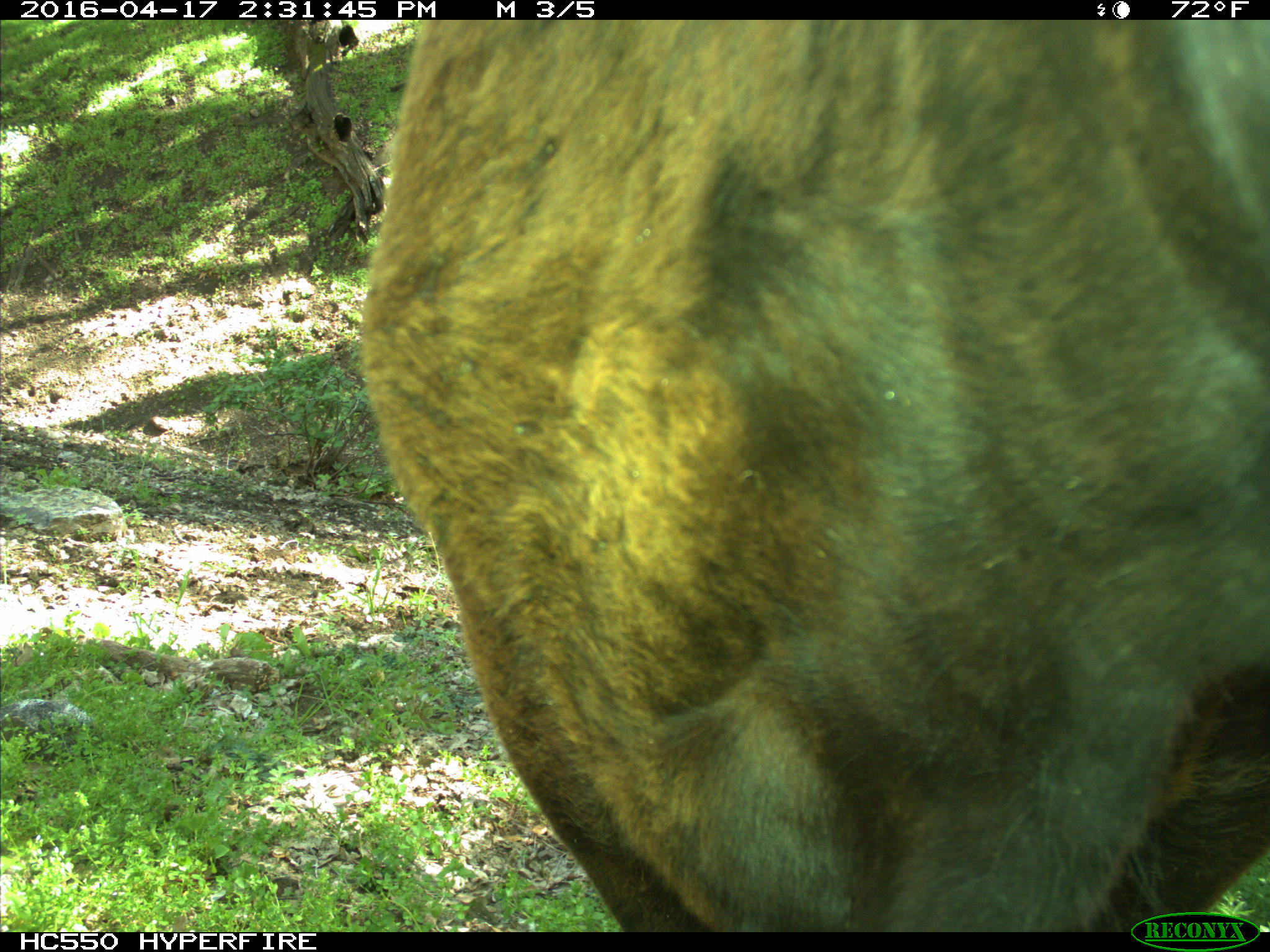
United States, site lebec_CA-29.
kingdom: Animalia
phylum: Chordata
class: Mammalia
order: Artiodactyla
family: Bovidae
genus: Bos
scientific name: Bos taurus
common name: domestic cow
Bos taurus (domestic cow).